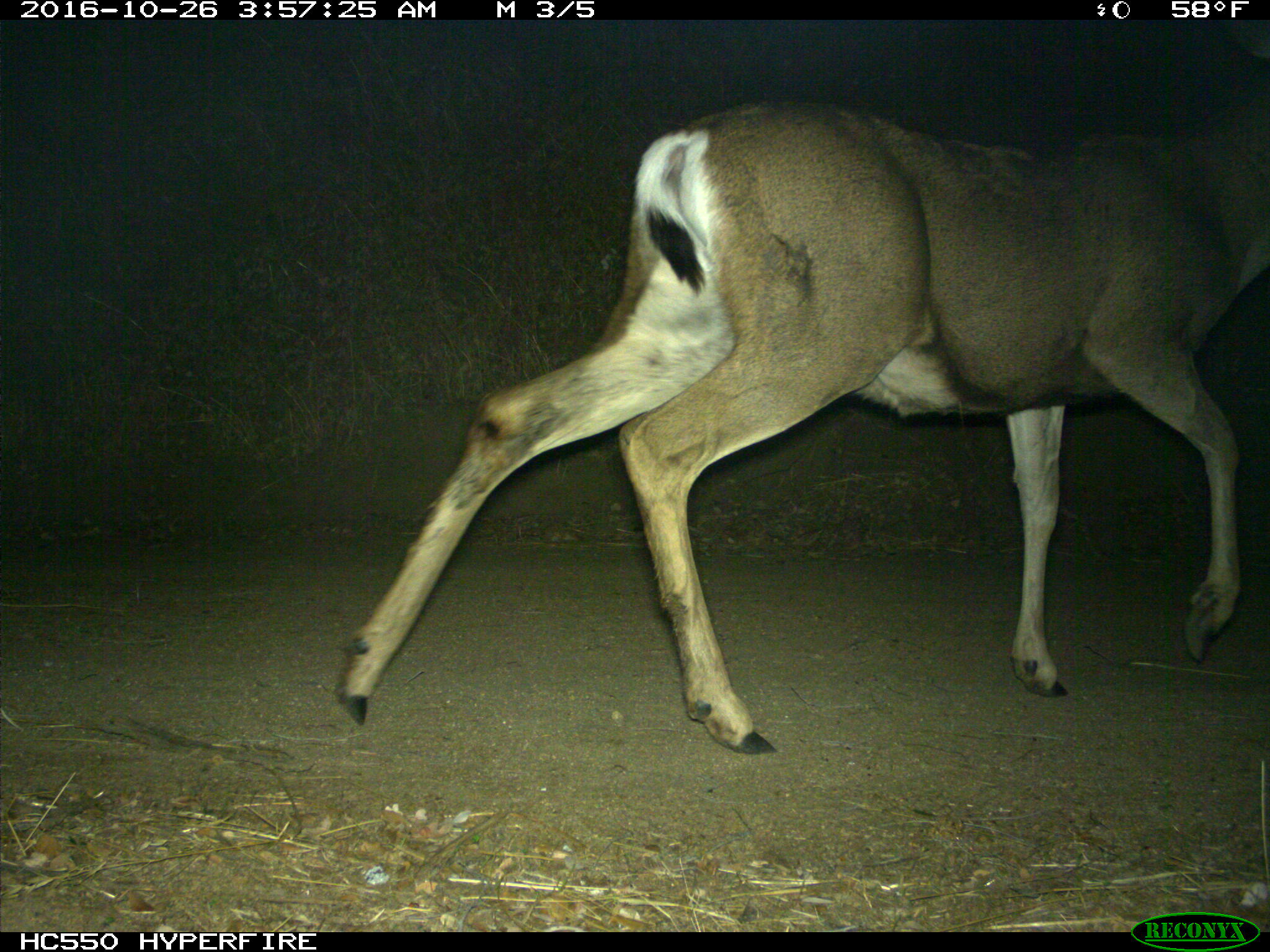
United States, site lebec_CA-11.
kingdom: Animalia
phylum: Chordata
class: Mammalia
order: Artiodactyla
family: Cervidae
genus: Odocoileus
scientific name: Odocoileus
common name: deer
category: unidentified deer